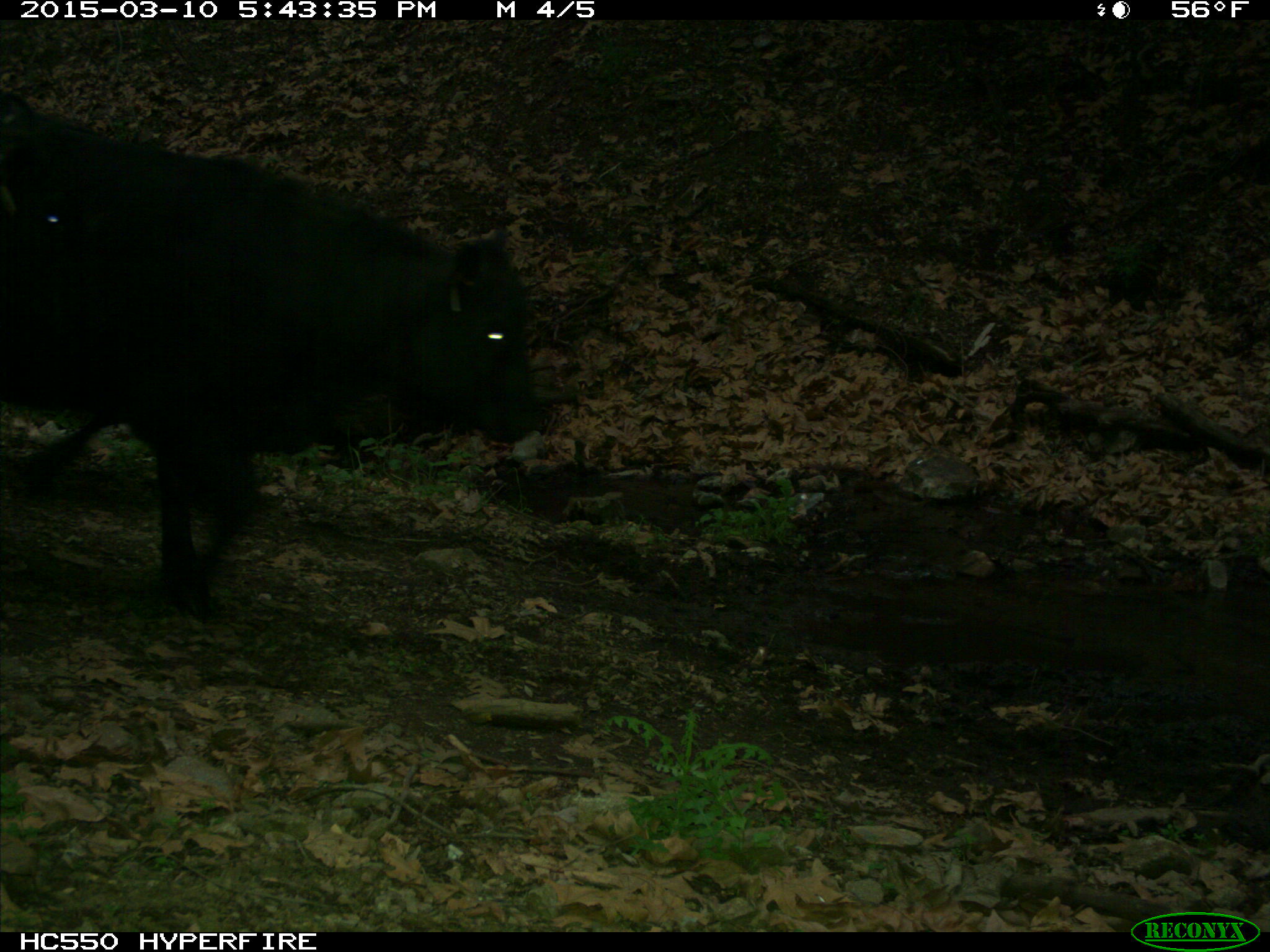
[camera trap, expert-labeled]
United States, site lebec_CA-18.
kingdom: Animalia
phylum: Chordata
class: Mammalia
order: Artiodactyla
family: Bovidae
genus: Bos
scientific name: Bos taurus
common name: domestic cow